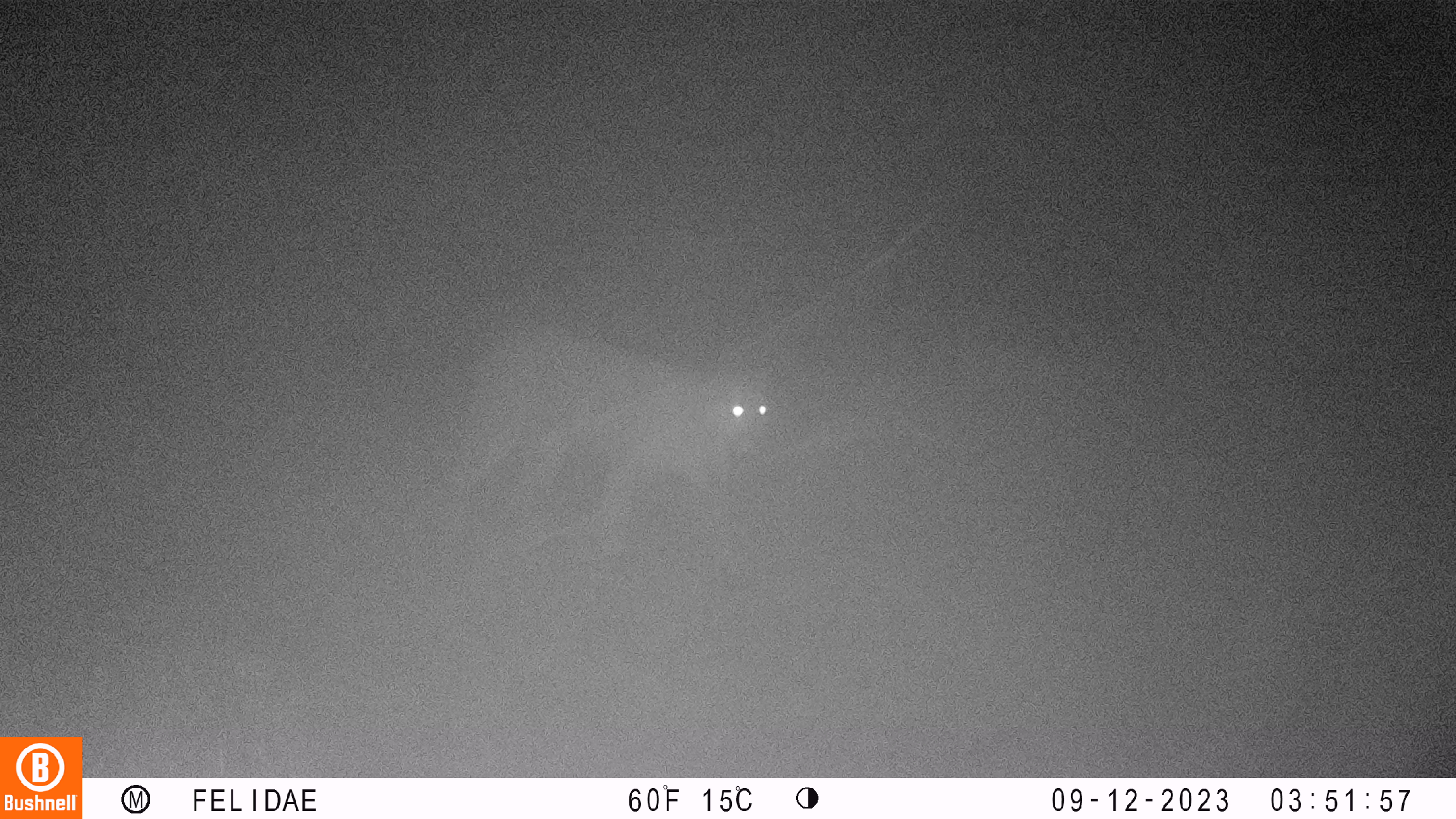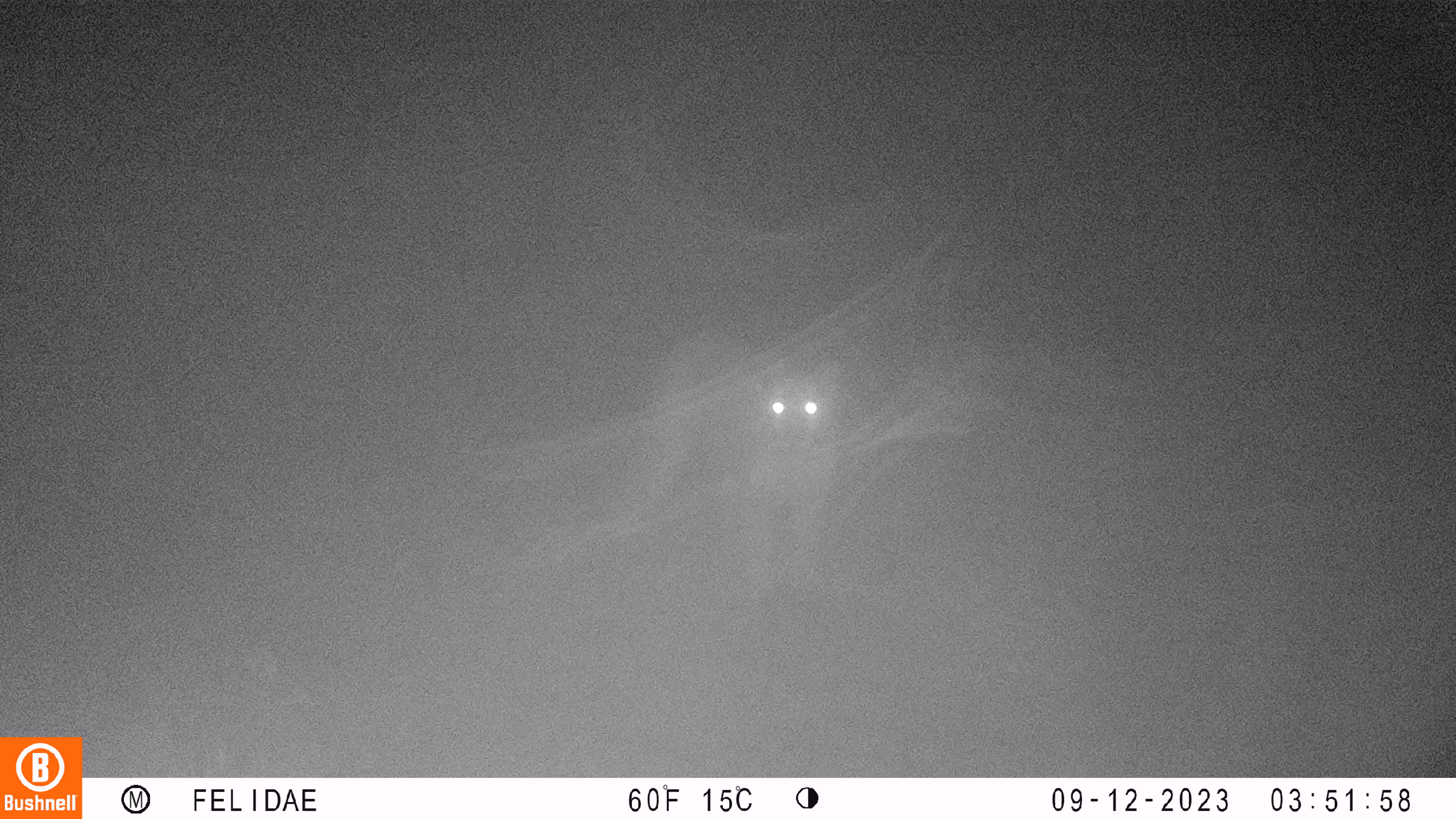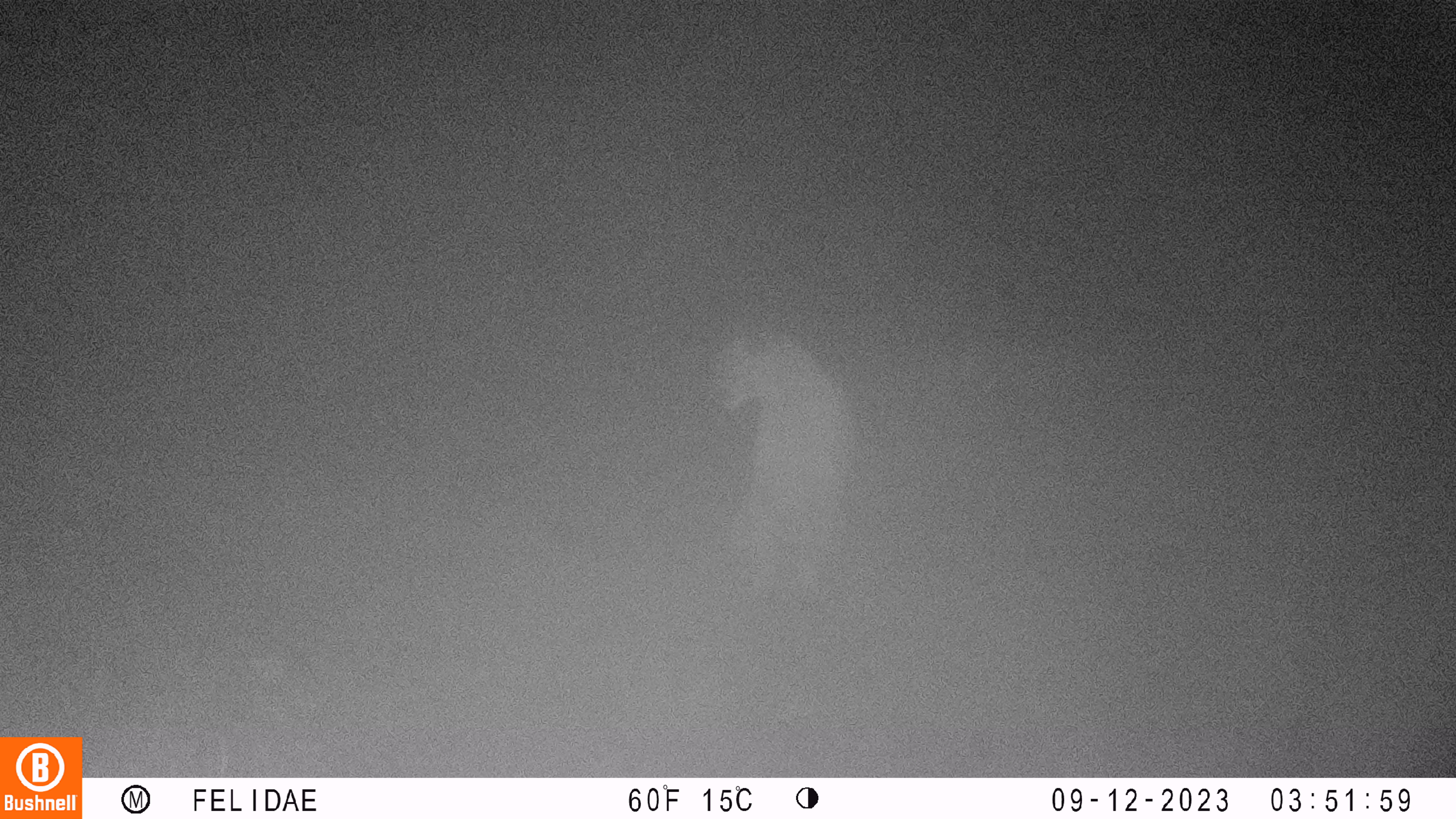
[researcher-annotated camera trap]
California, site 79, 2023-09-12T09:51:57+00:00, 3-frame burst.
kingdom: Animalia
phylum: Chordata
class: Mammalia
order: Carnivora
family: Felidae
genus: Puma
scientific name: Puma concolor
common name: puma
Puma (Puma concolor).